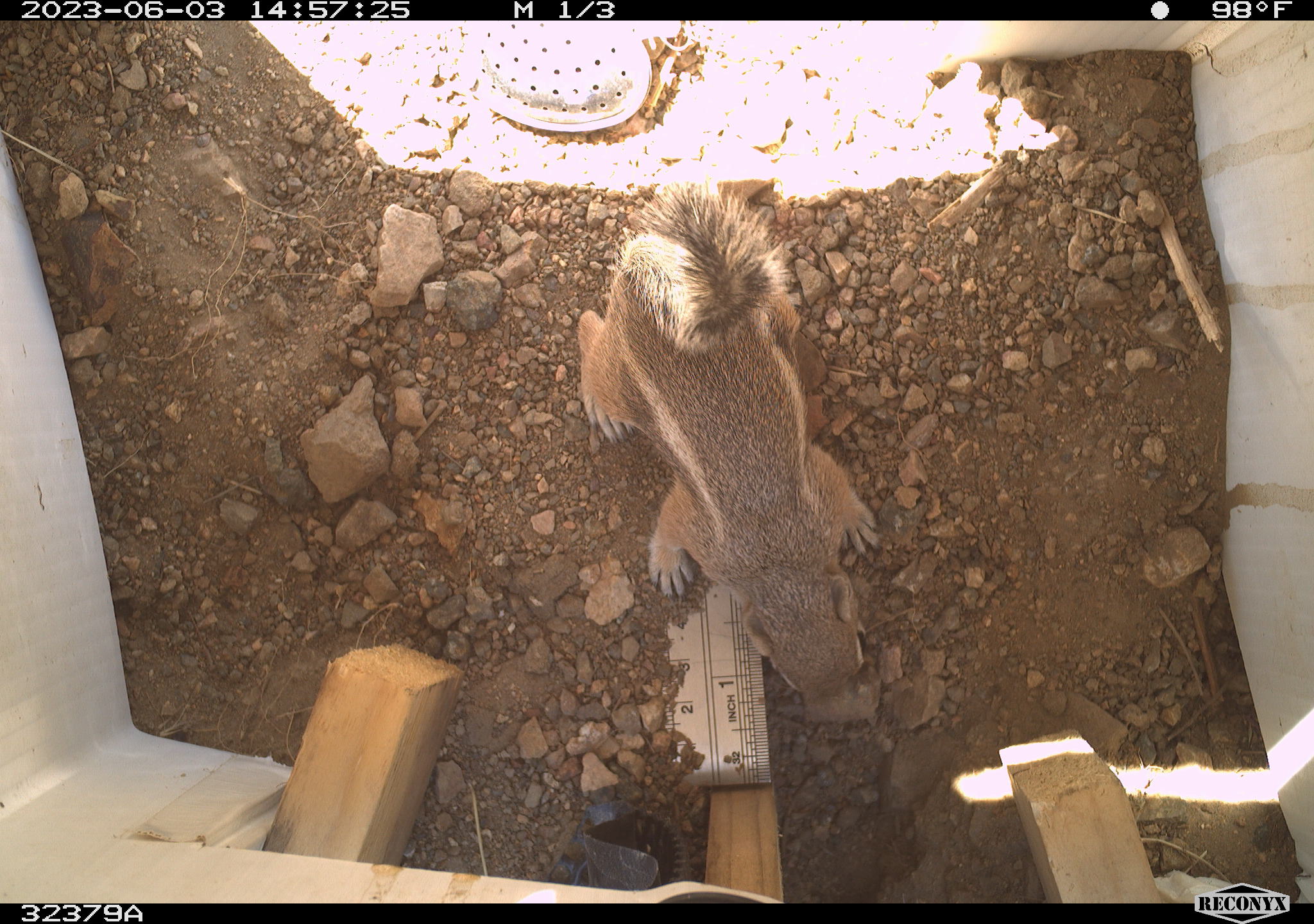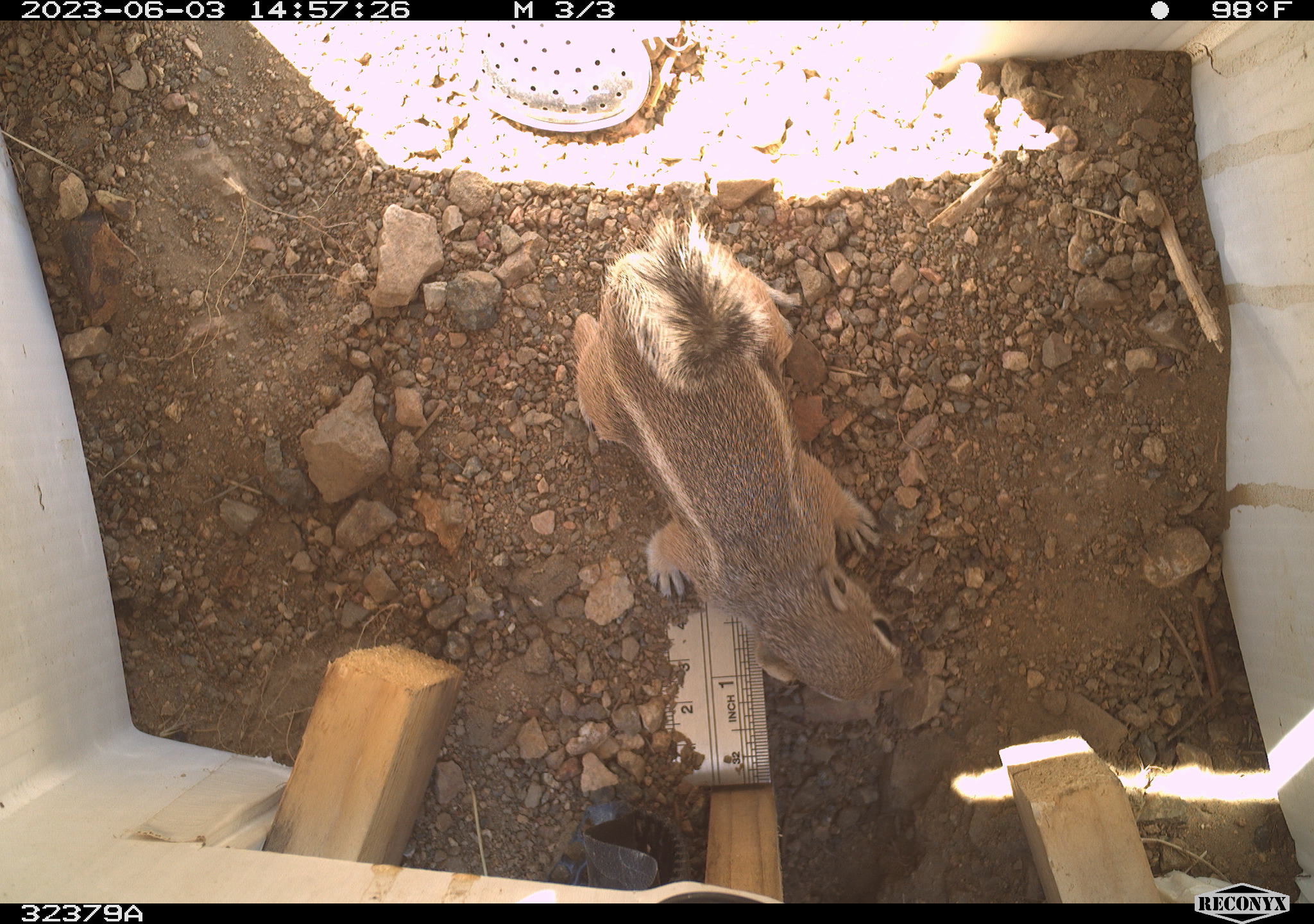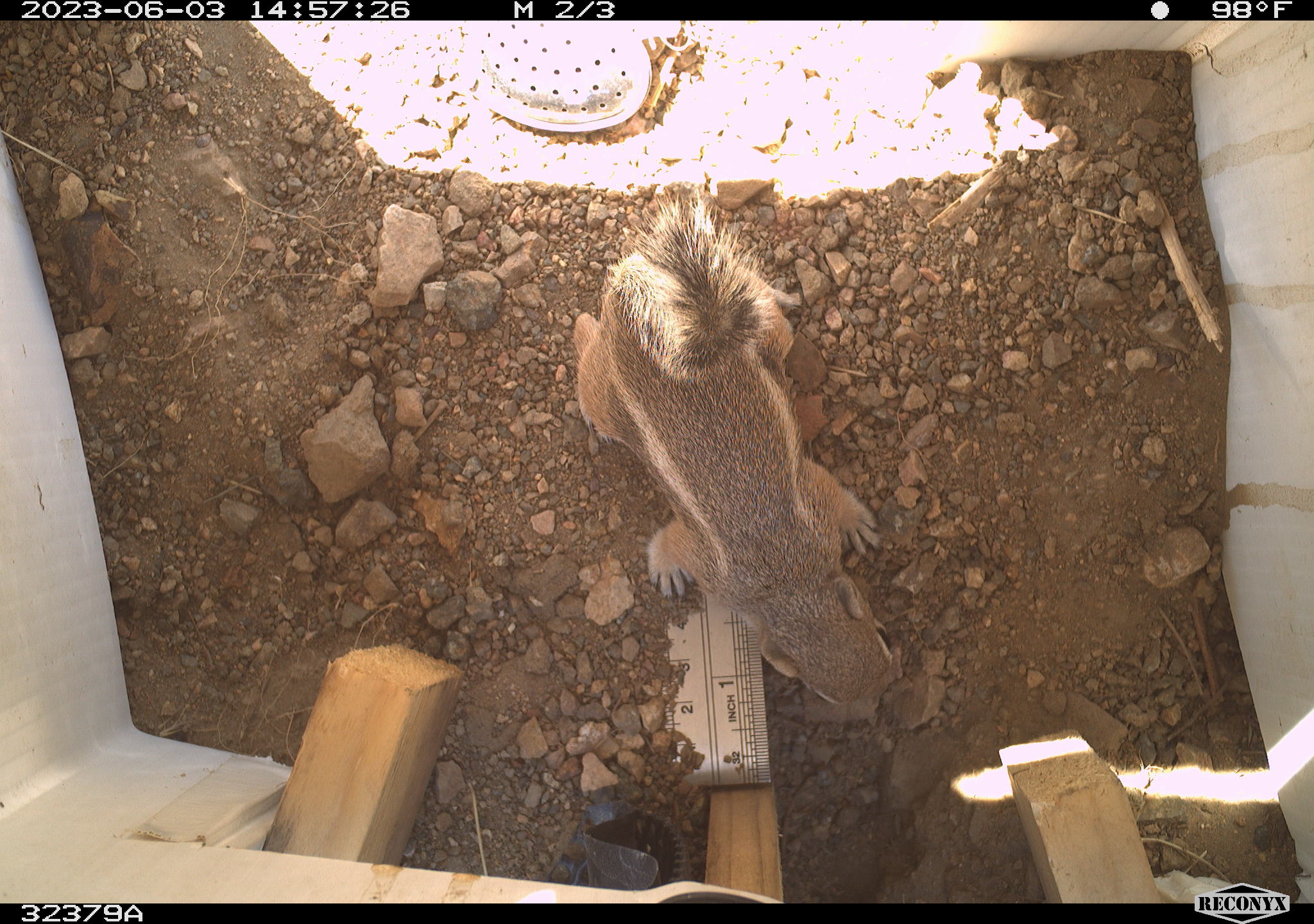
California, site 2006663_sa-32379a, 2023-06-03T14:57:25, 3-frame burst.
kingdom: Animalia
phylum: Chordata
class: Mammalia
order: Rodentia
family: Sciuridae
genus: Ammospermophilus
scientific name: Ammospermophilus leucurus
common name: white-tailed antelope squirrel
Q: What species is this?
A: White-tailed antelope squirrel (Ammospermophilus leucurus).